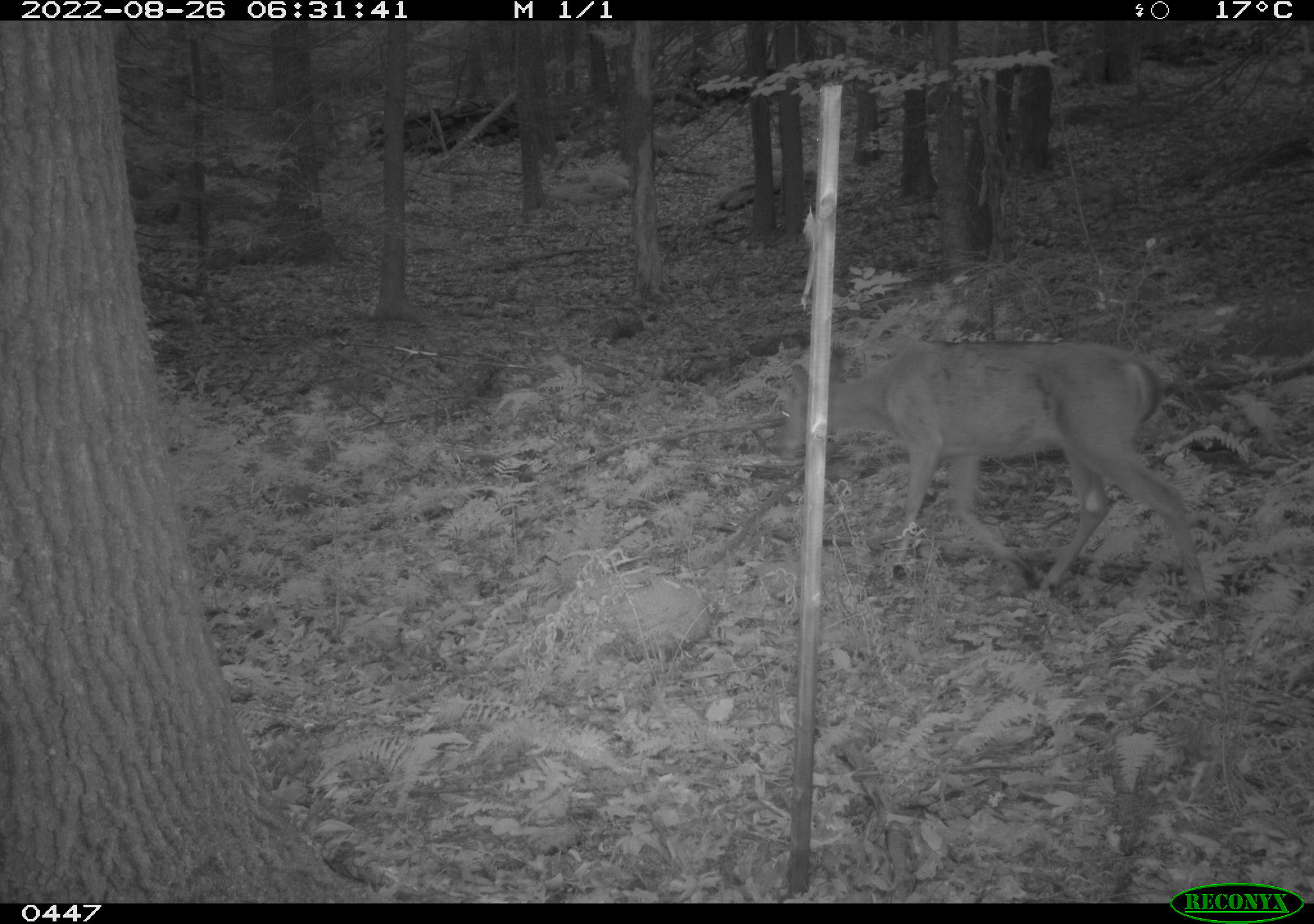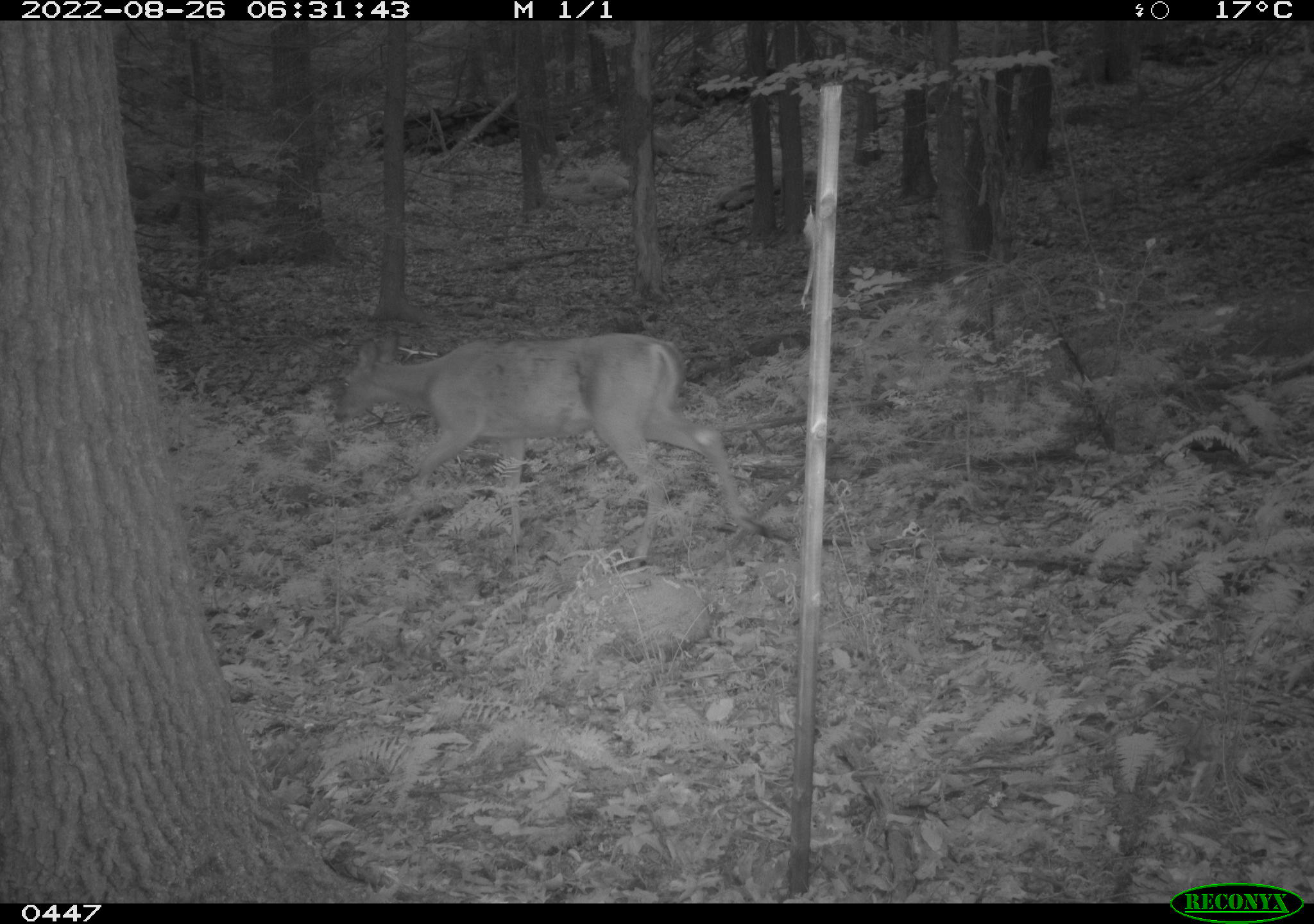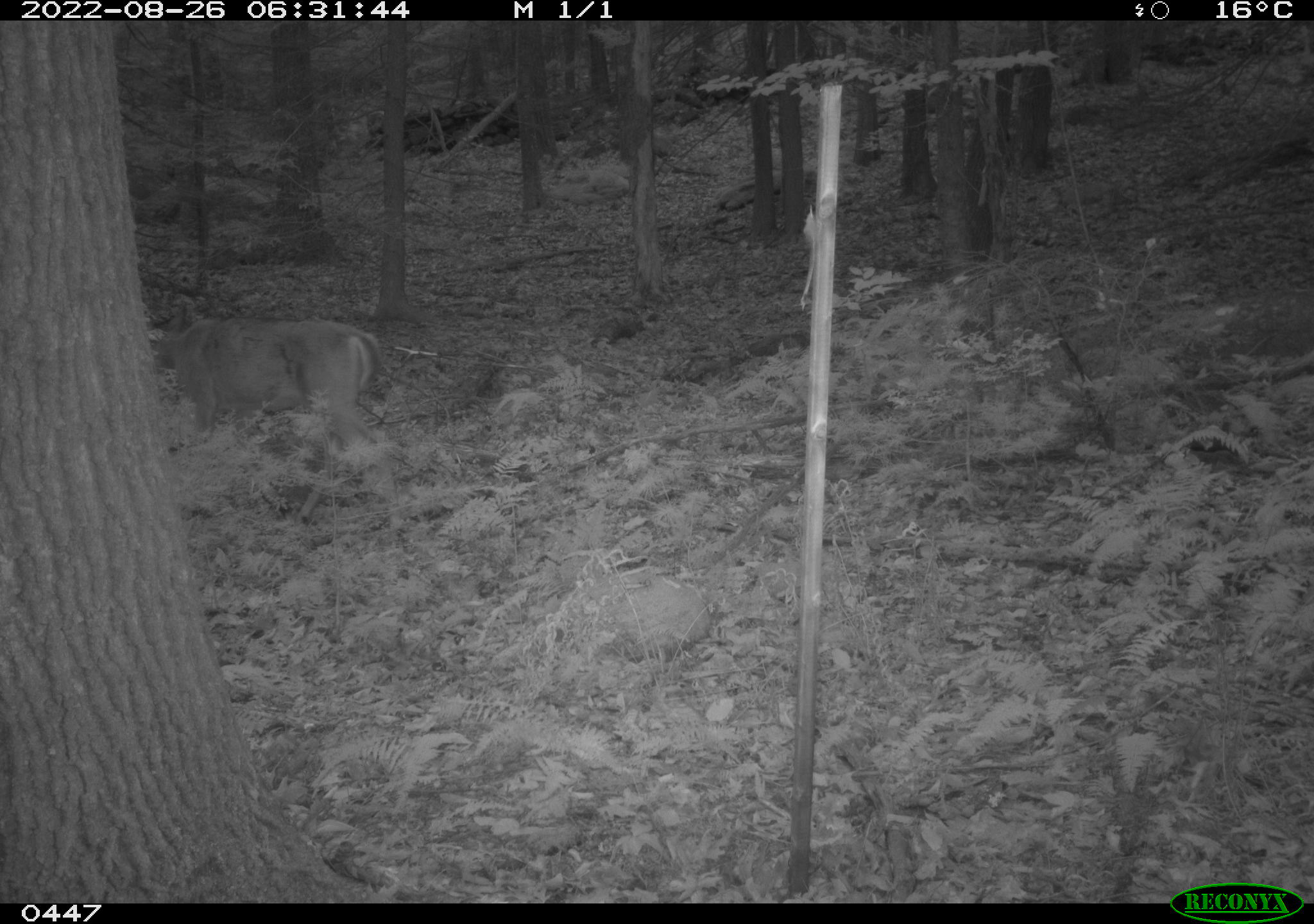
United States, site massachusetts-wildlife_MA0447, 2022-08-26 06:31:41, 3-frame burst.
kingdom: Animalia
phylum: Chordata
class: Mammalia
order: Artiodactyla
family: Cervidae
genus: Odocoileus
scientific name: Odocoileus virginianus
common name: white-tailed deer